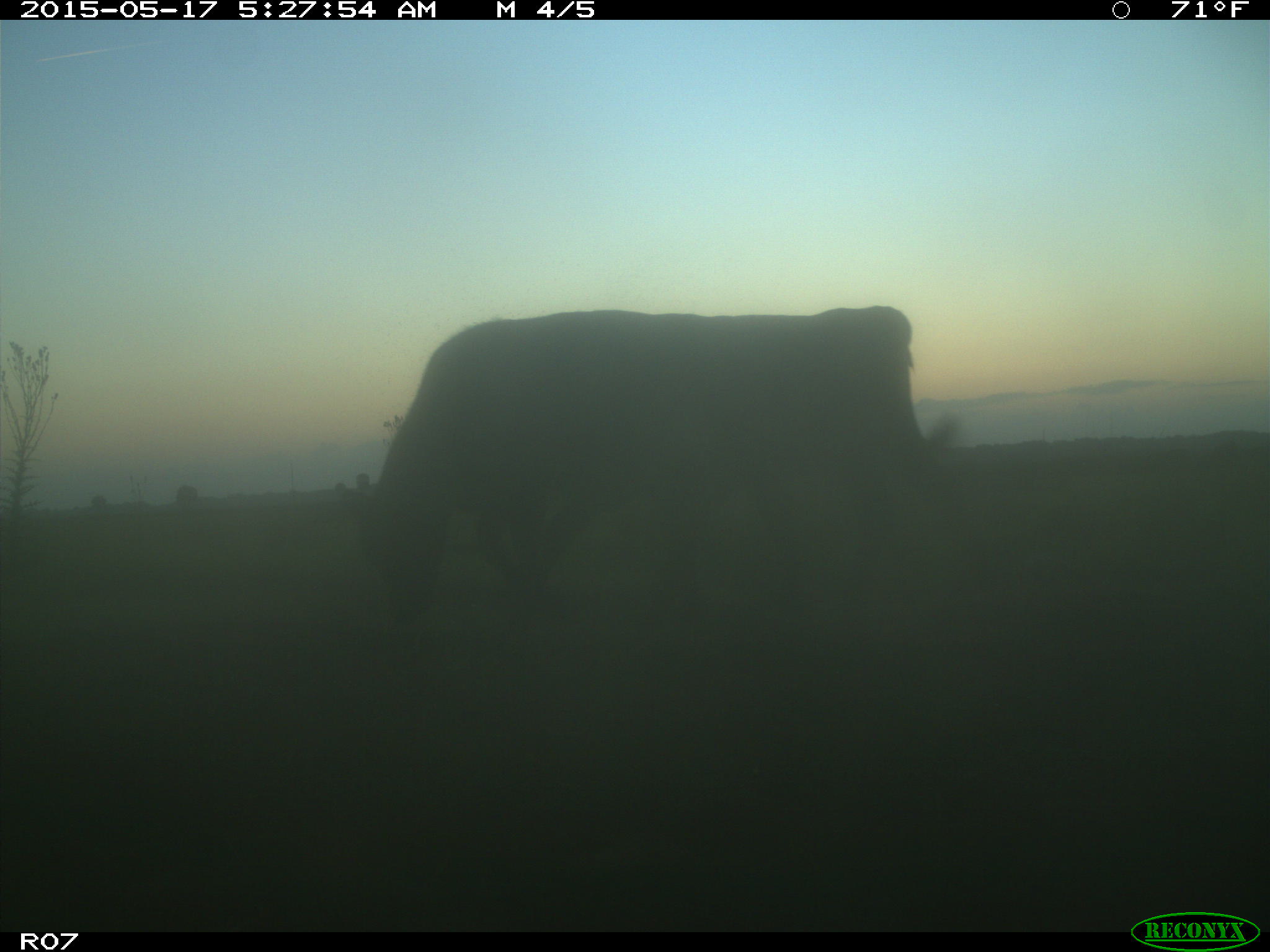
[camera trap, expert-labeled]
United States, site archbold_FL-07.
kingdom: Animalia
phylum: Chordata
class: Mammalia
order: Artiodactyla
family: Bovidae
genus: Bos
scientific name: Bos taurus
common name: domestic cow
Bos taurus (domestic cow).